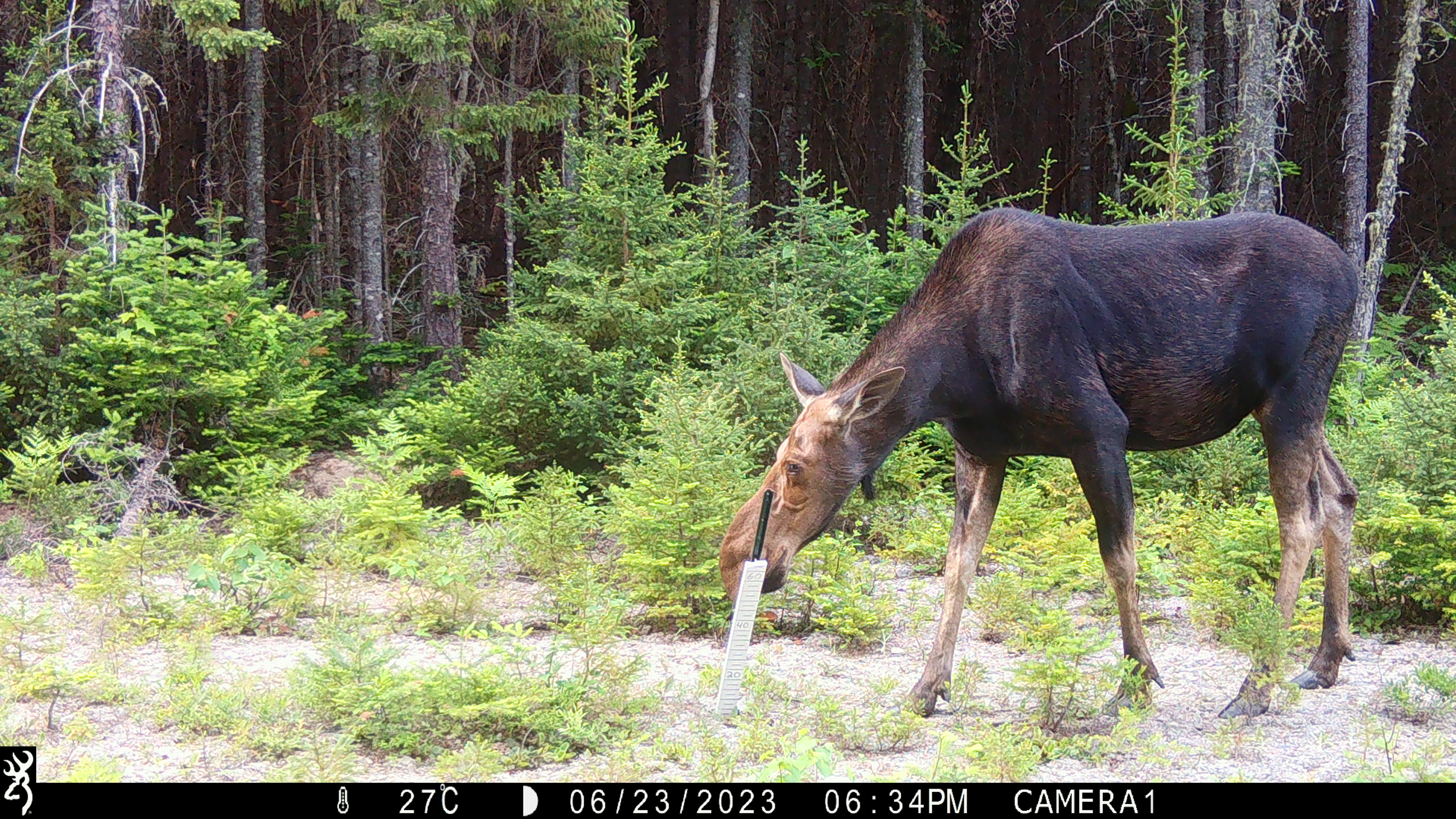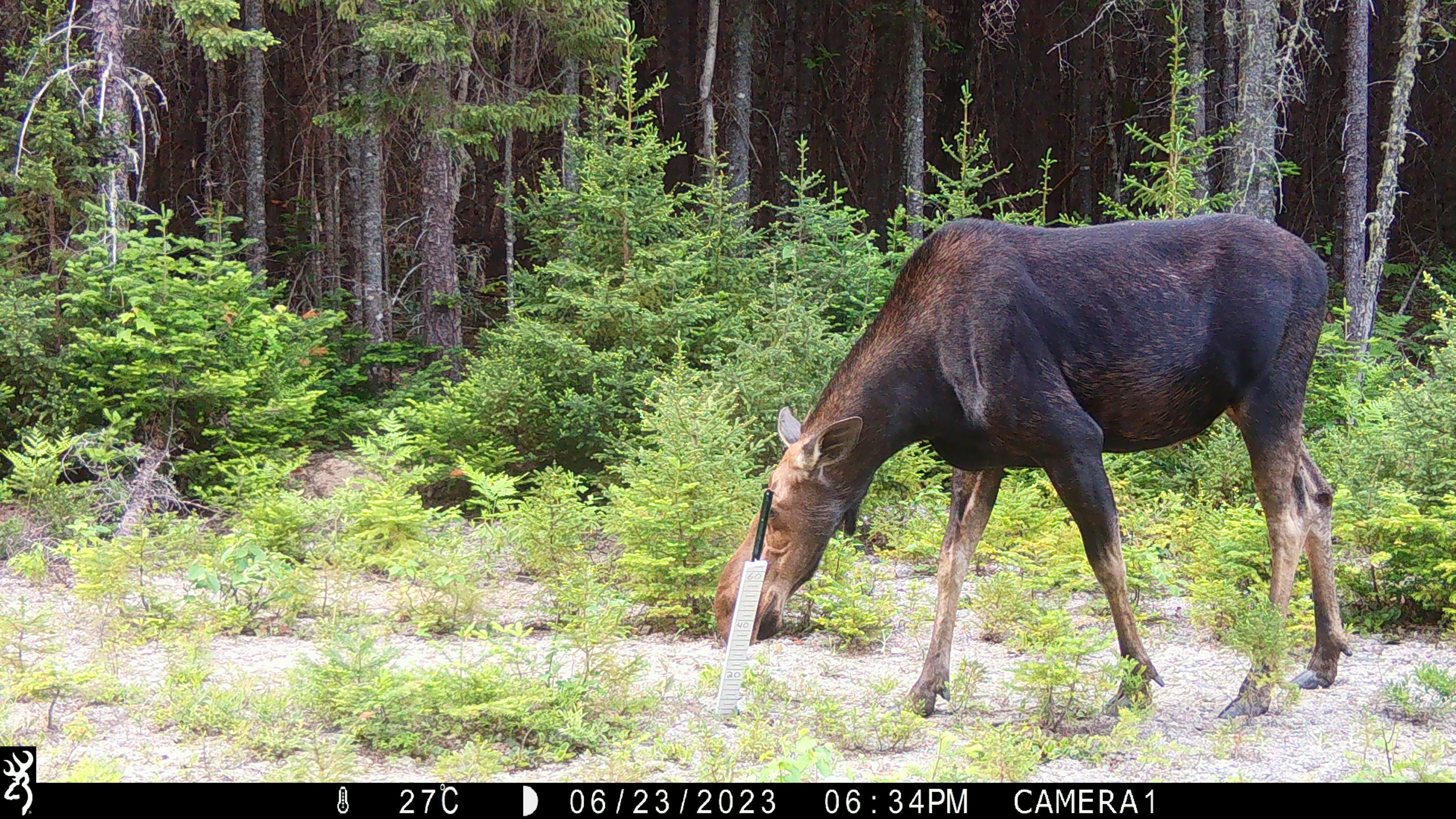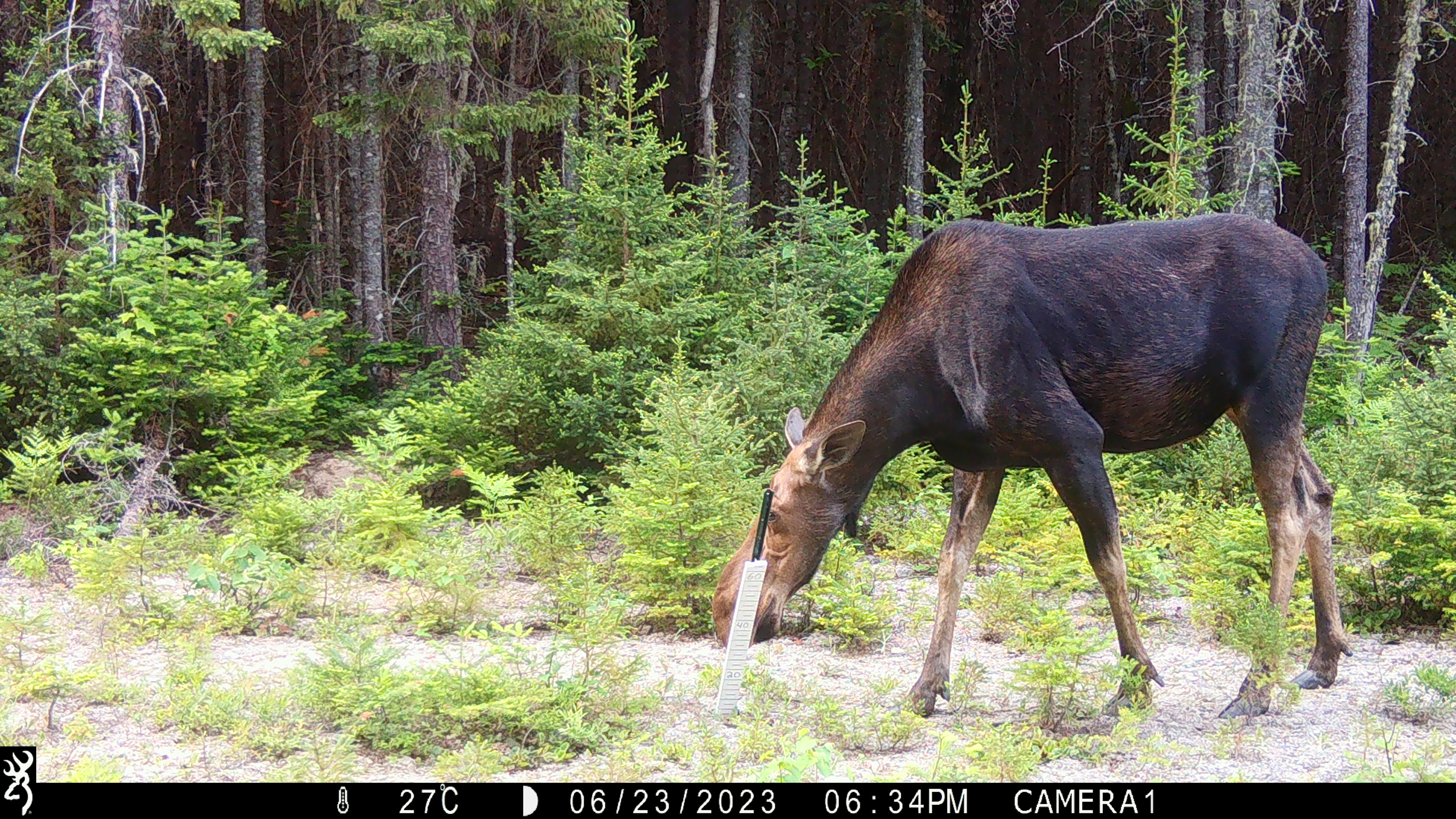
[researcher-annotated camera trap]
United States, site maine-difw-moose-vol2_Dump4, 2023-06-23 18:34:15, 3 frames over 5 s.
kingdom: Animalia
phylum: Chordata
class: Mammalia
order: Artiodactyla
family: Cervidae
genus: Alces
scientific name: Alces alces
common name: moose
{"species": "moose (Alces alces)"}